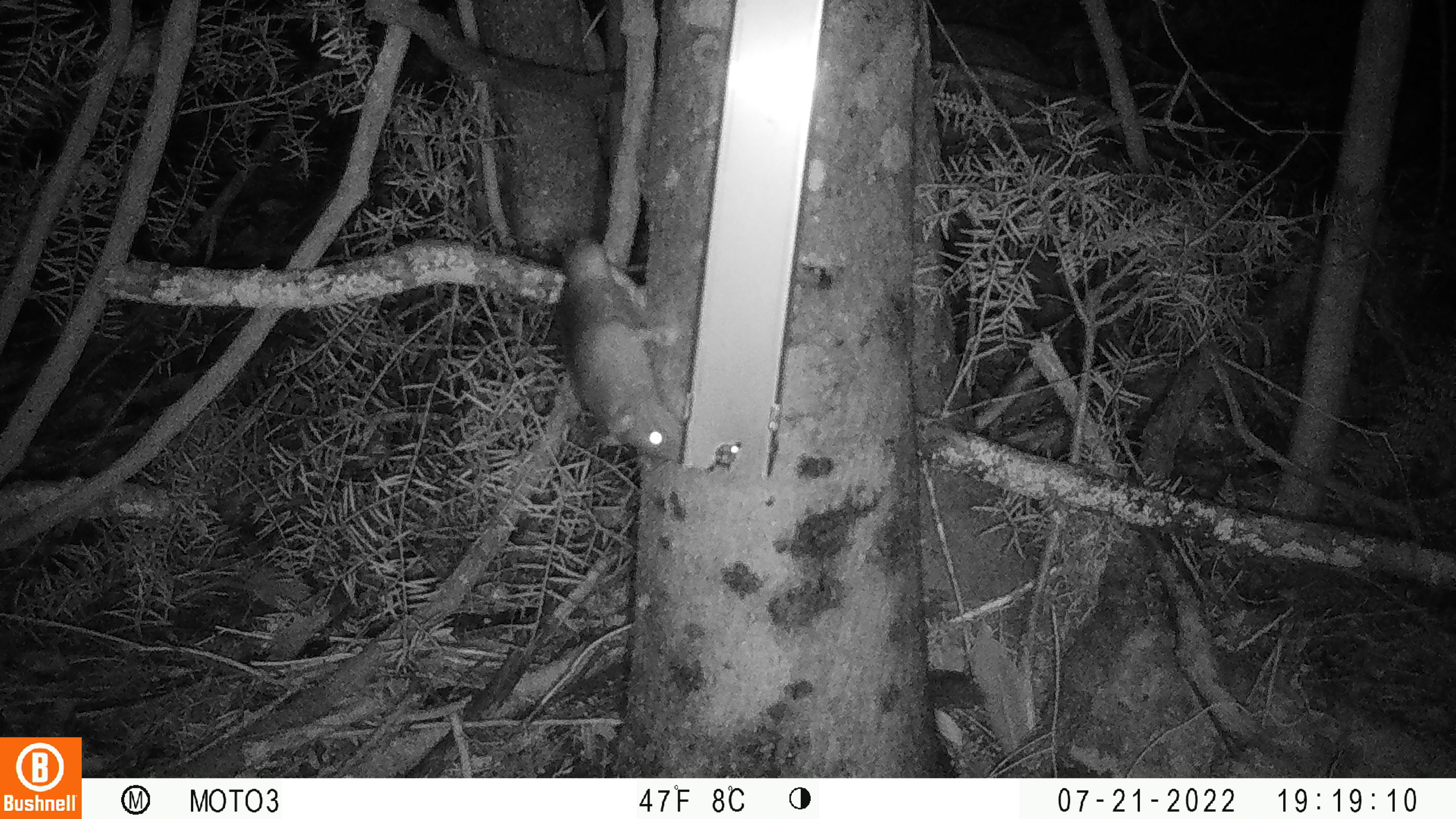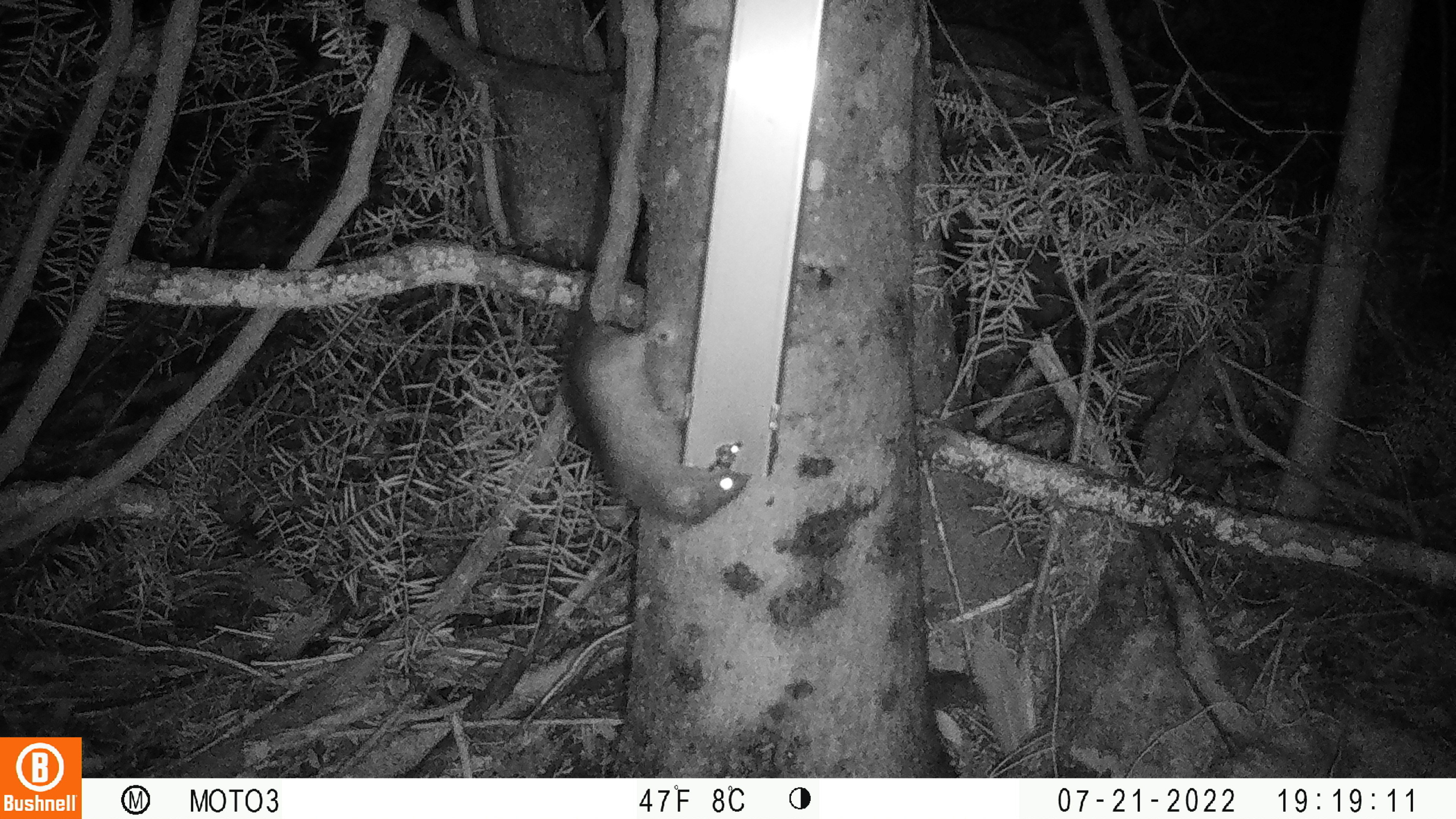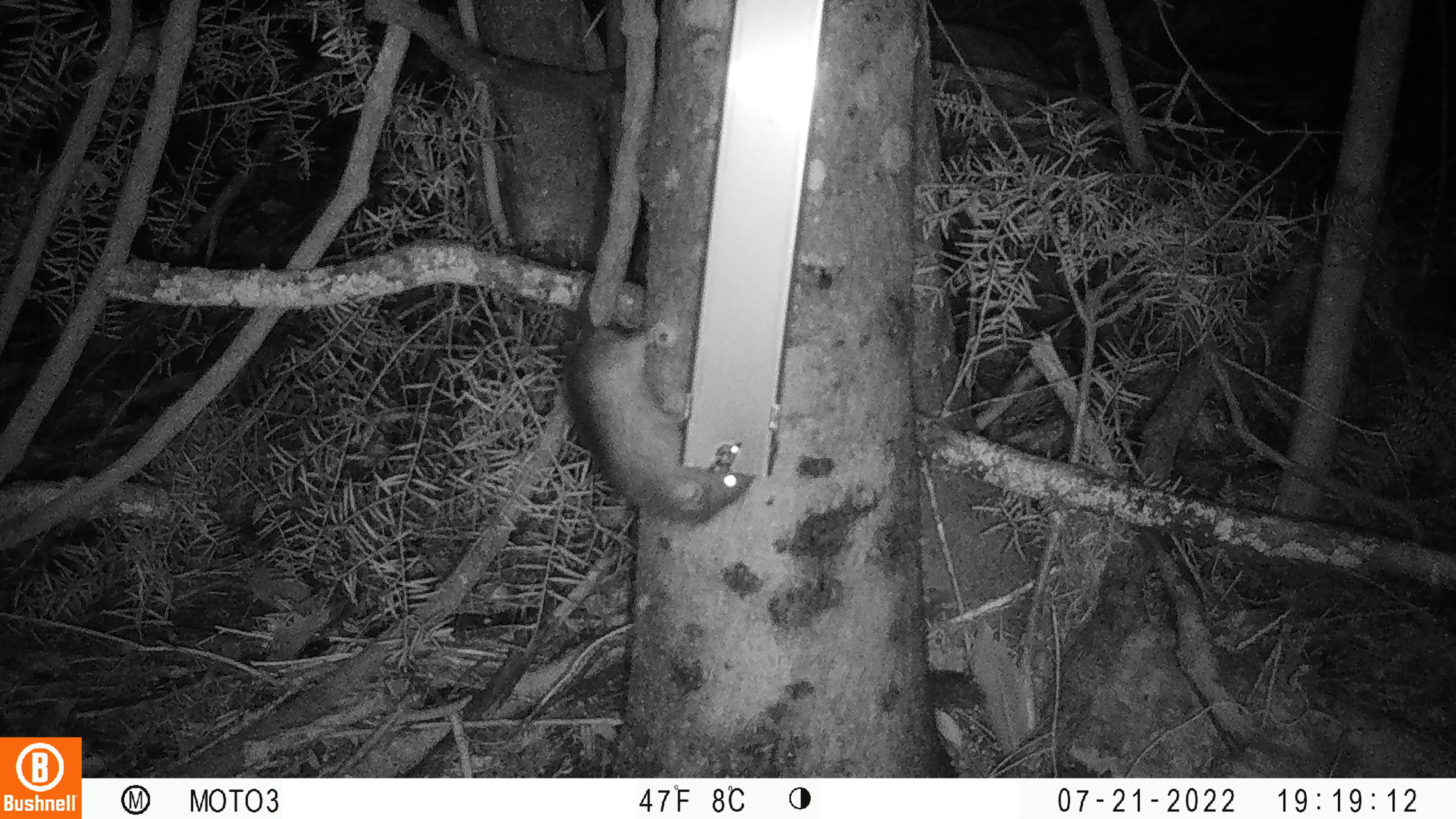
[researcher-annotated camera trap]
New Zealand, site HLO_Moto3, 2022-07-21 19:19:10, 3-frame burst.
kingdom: Animalia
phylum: Chordata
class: Mammalia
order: Rodentia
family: Muridae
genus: Rattus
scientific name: Rattus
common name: rat